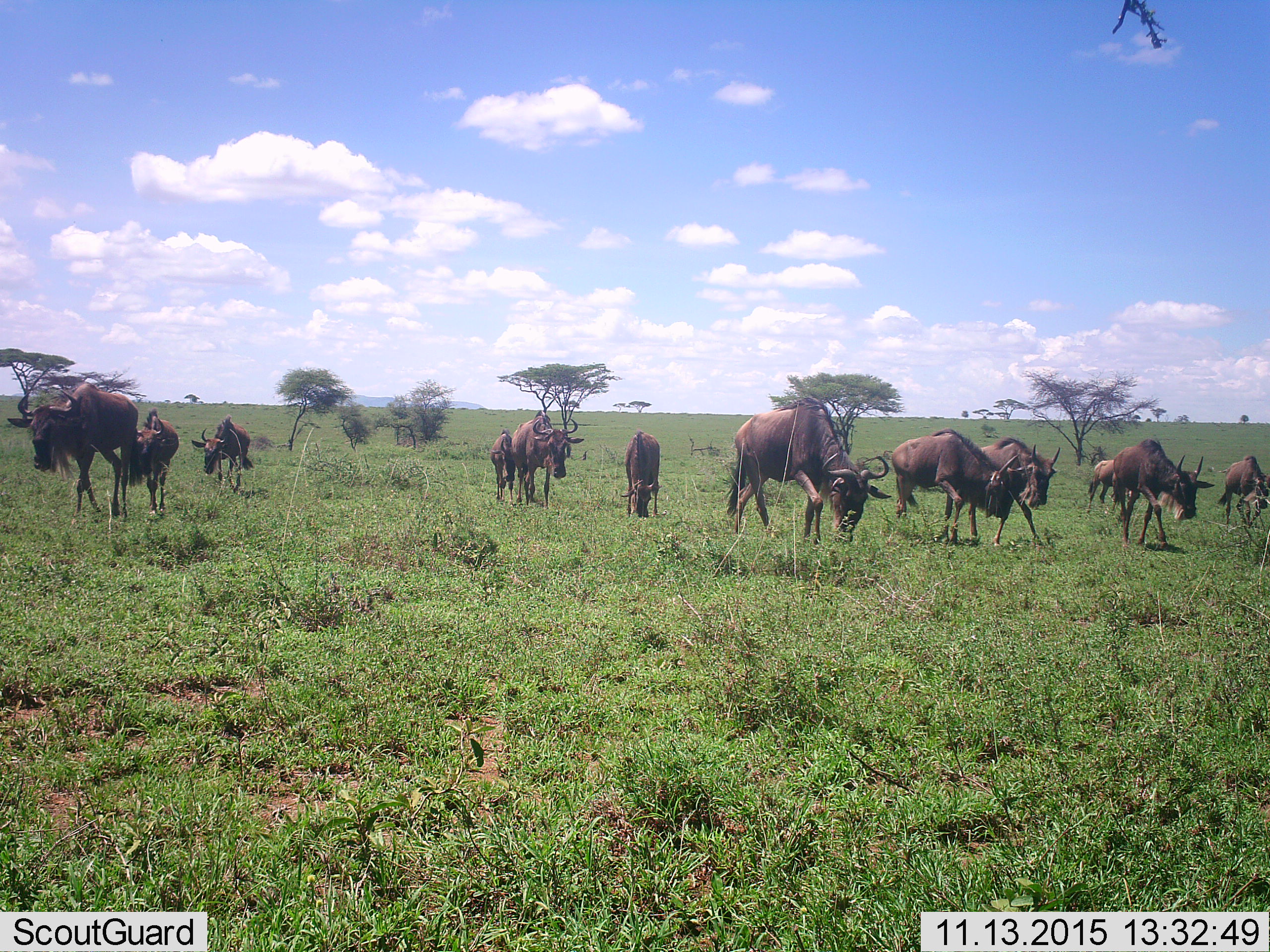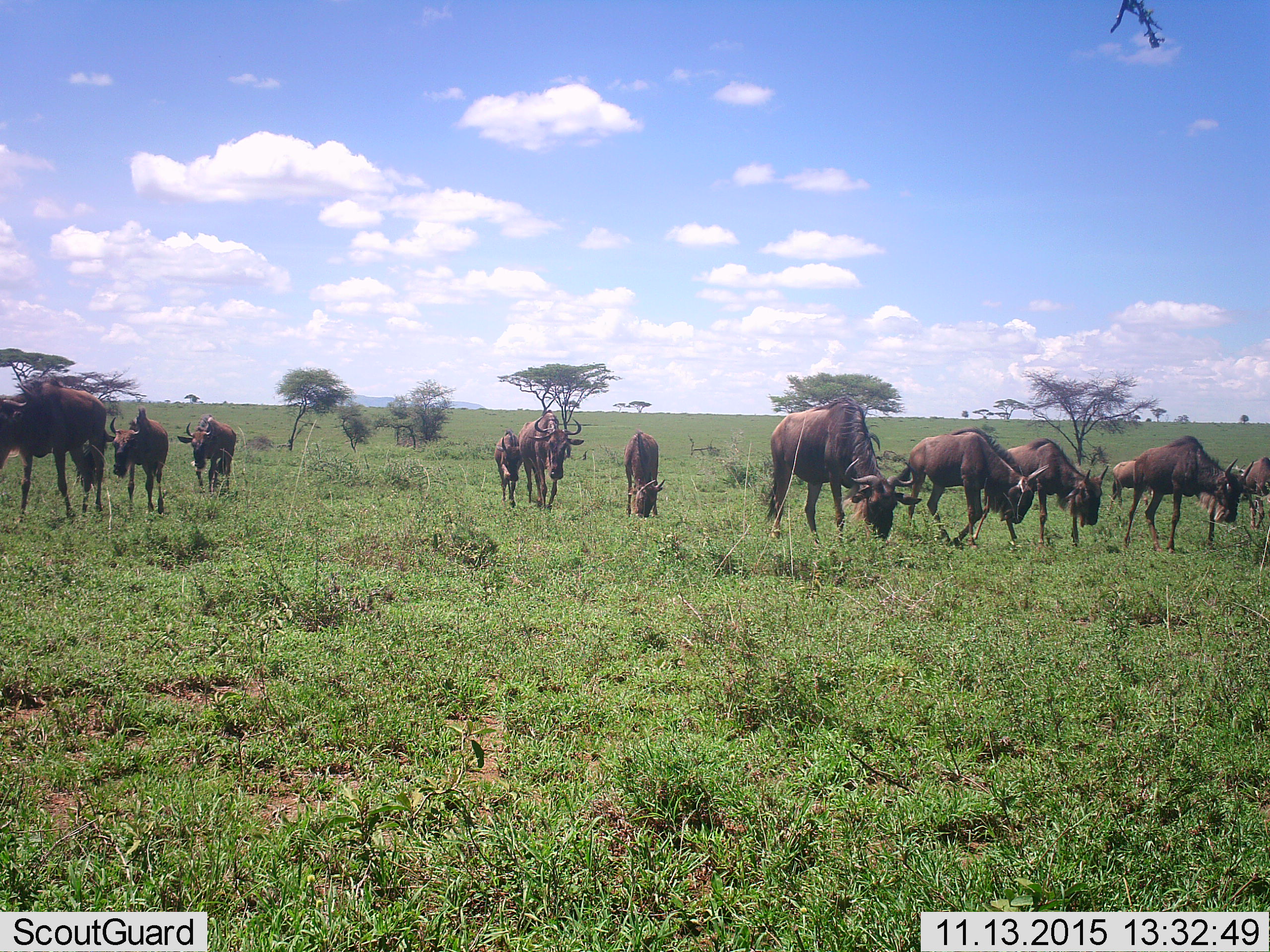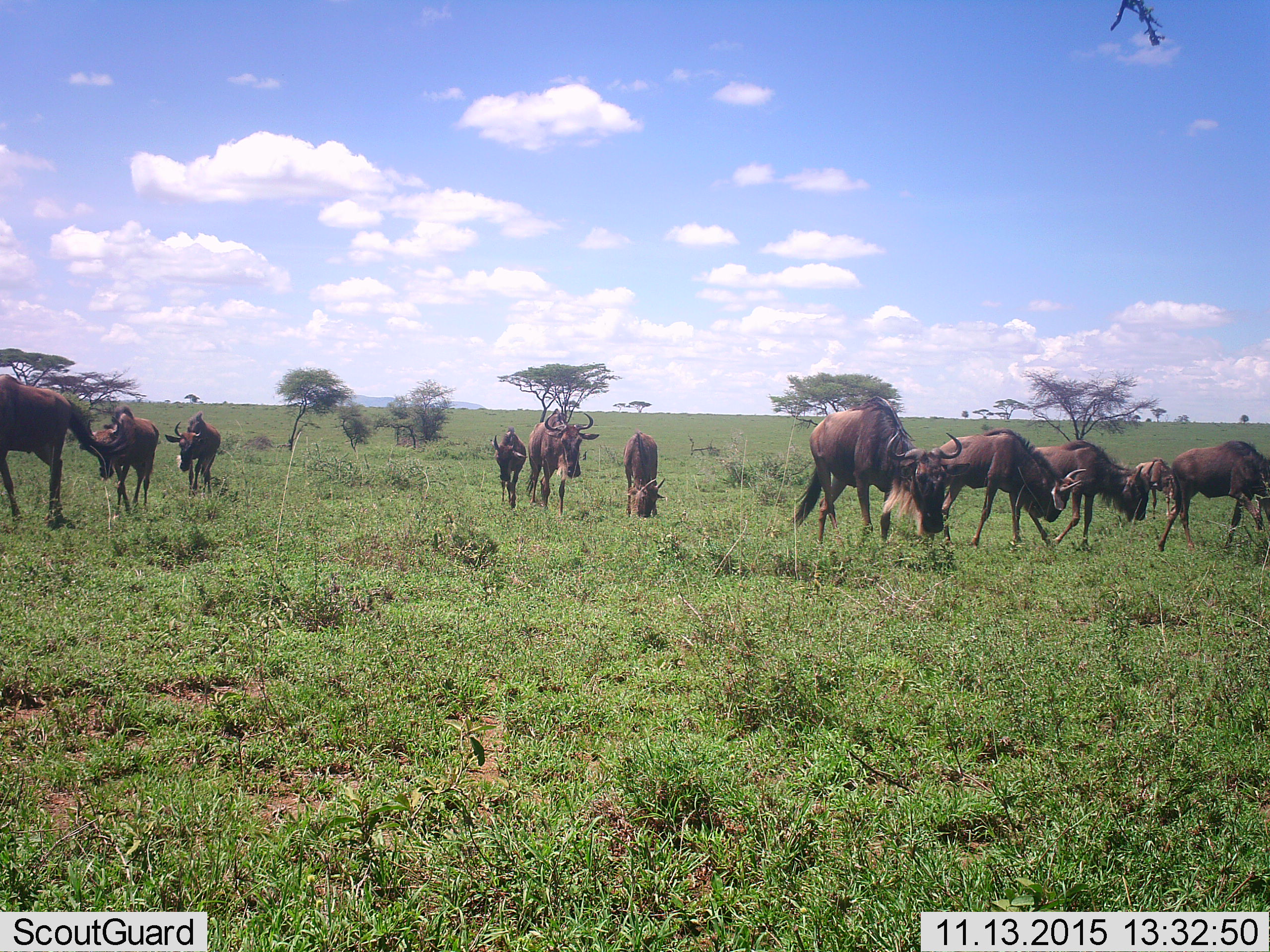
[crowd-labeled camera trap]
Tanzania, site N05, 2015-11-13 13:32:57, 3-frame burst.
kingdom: Animalia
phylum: Chordata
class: Mammalia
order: Artiodactyla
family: Bovidae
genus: Connochaetes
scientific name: Connochaetes taurinus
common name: blue wildebeest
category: wildebeest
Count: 11-50.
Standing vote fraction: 20%.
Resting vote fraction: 0%.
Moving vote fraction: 80%.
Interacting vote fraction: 0%.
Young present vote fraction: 30%.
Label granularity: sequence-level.